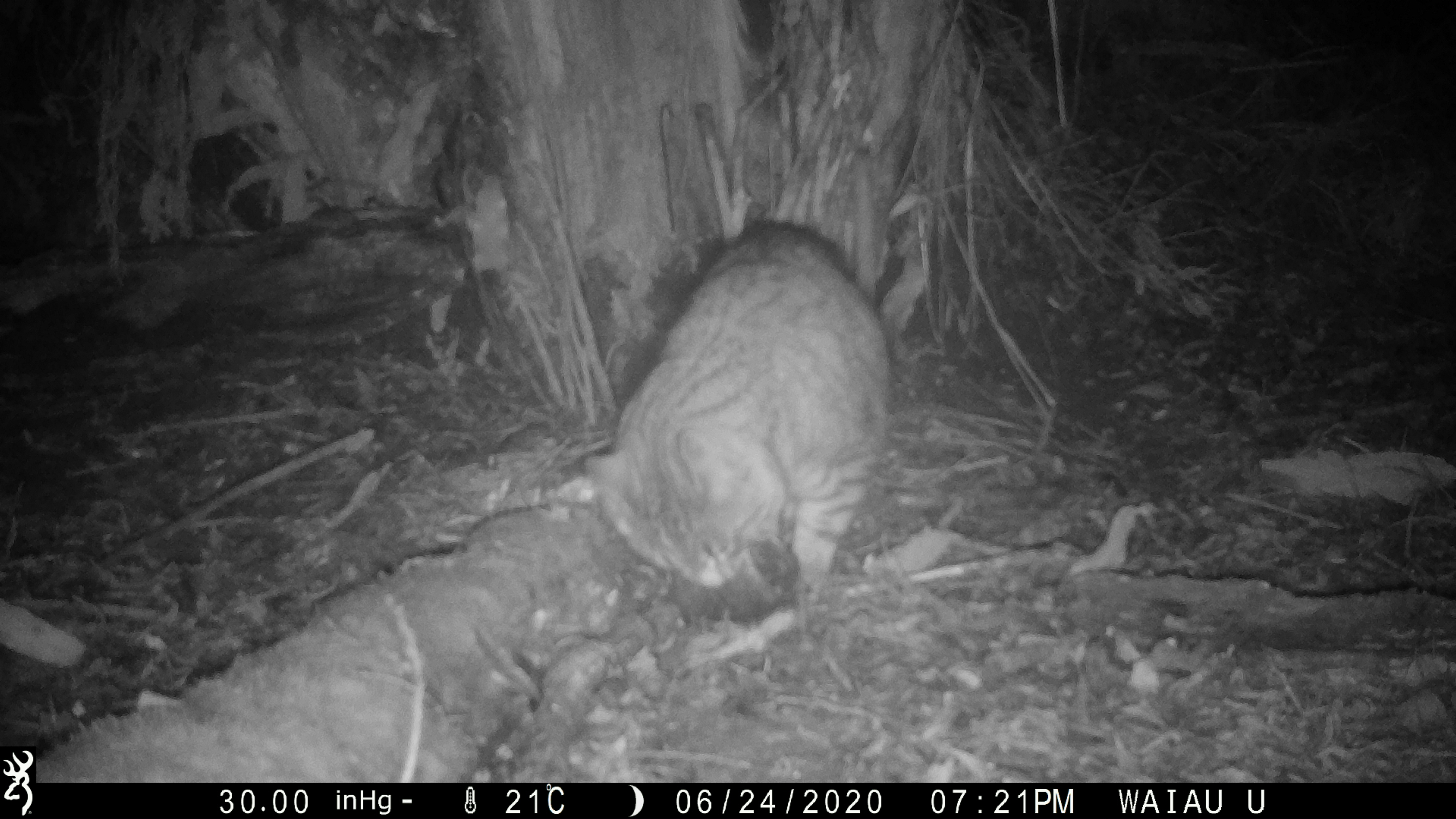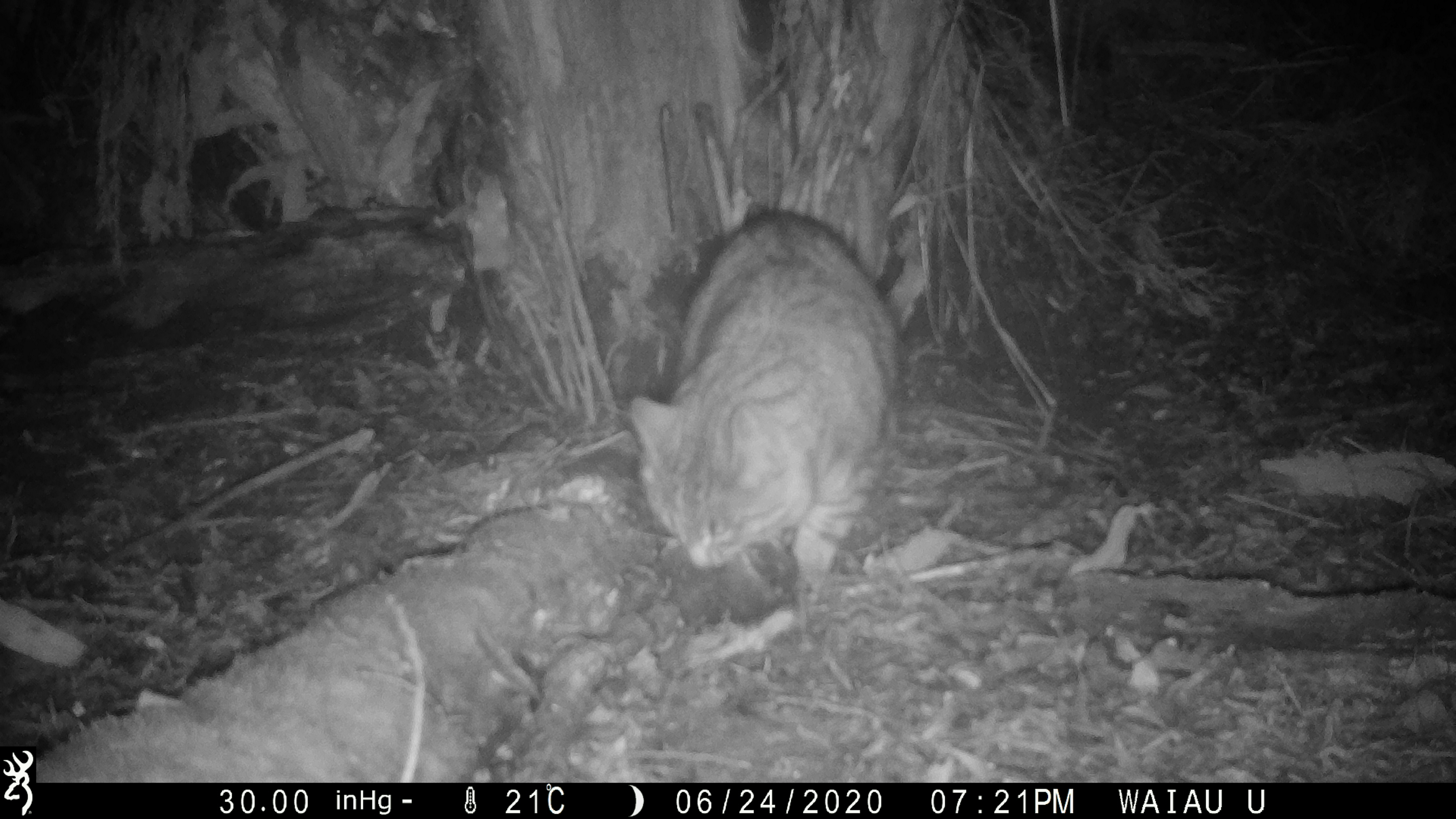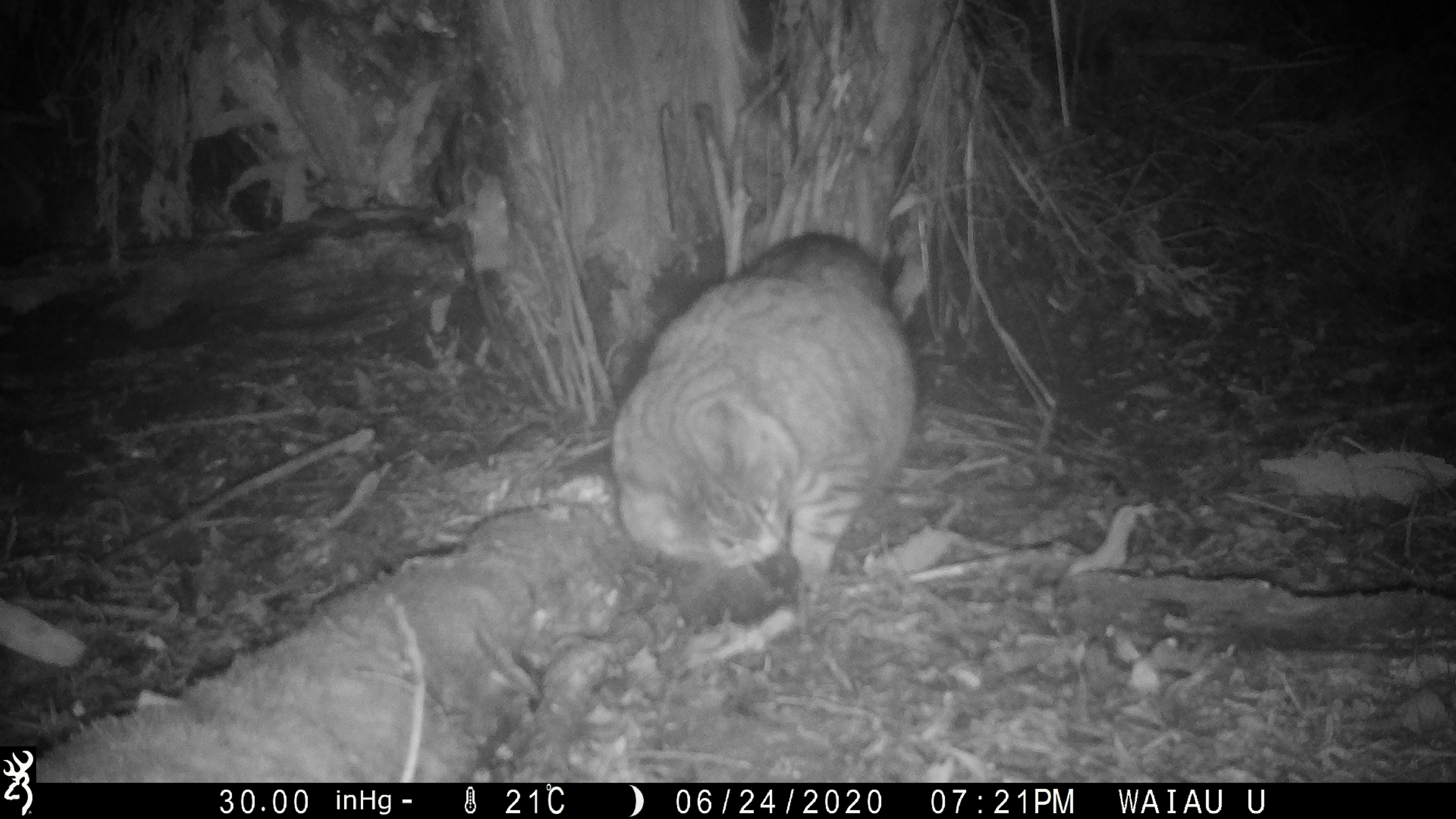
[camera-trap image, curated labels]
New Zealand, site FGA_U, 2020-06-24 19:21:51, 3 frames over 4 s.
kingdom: Animalia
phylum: Chordata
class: Mammalia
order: Carnivora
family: Felidae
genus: Felis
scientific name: Felis catus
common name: domestic cat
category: cat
Cat (domestic cat) (Felis catus).